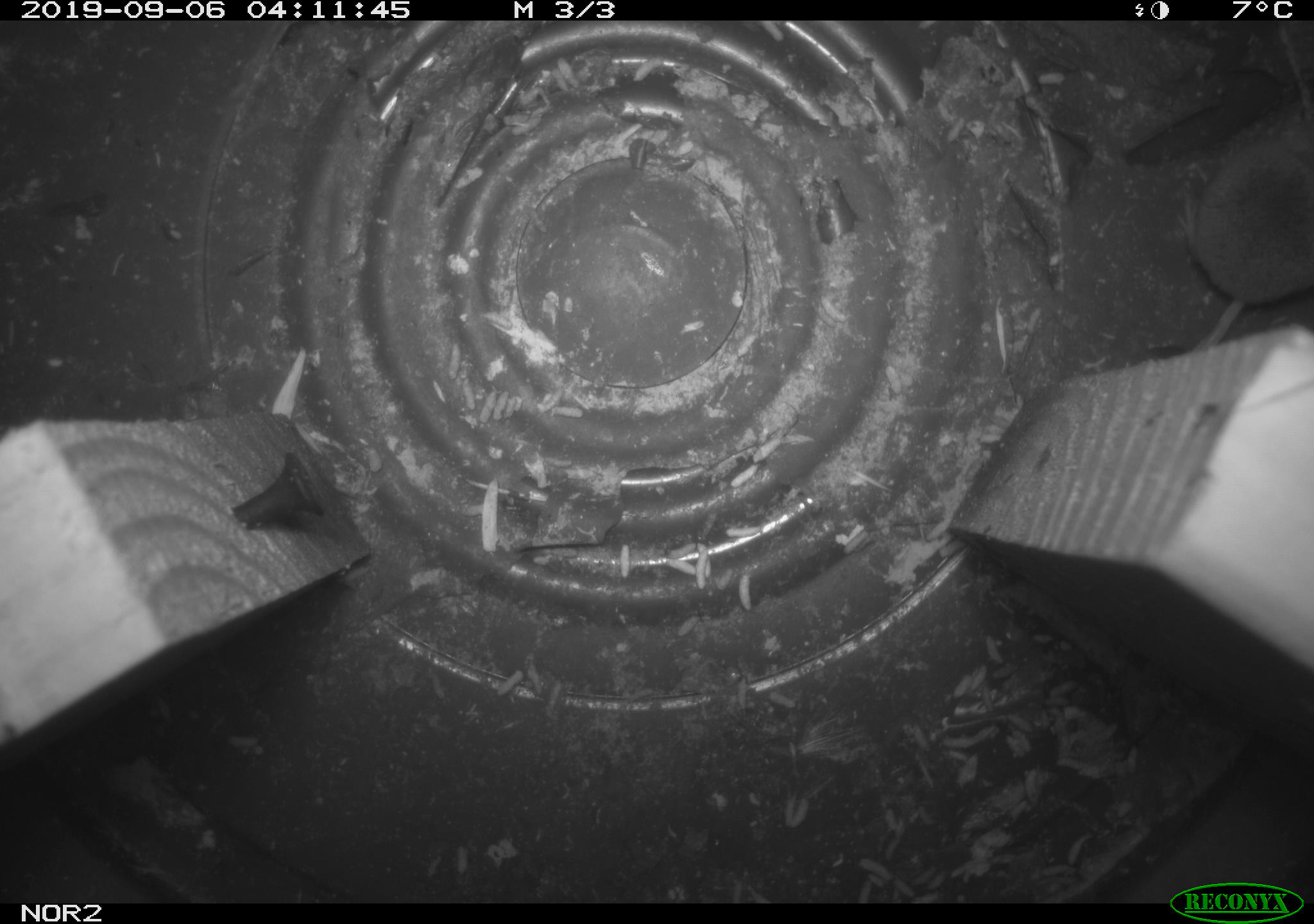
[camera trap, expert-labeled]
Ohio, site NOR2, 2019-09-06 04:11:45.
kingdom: Animalia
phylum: Chordata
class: Mammalia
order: Eulipotyphla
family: Soricidae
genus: Sorex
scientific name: Sorex cinereus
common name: masked shrew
Masked shrew (Sorex cinereus).